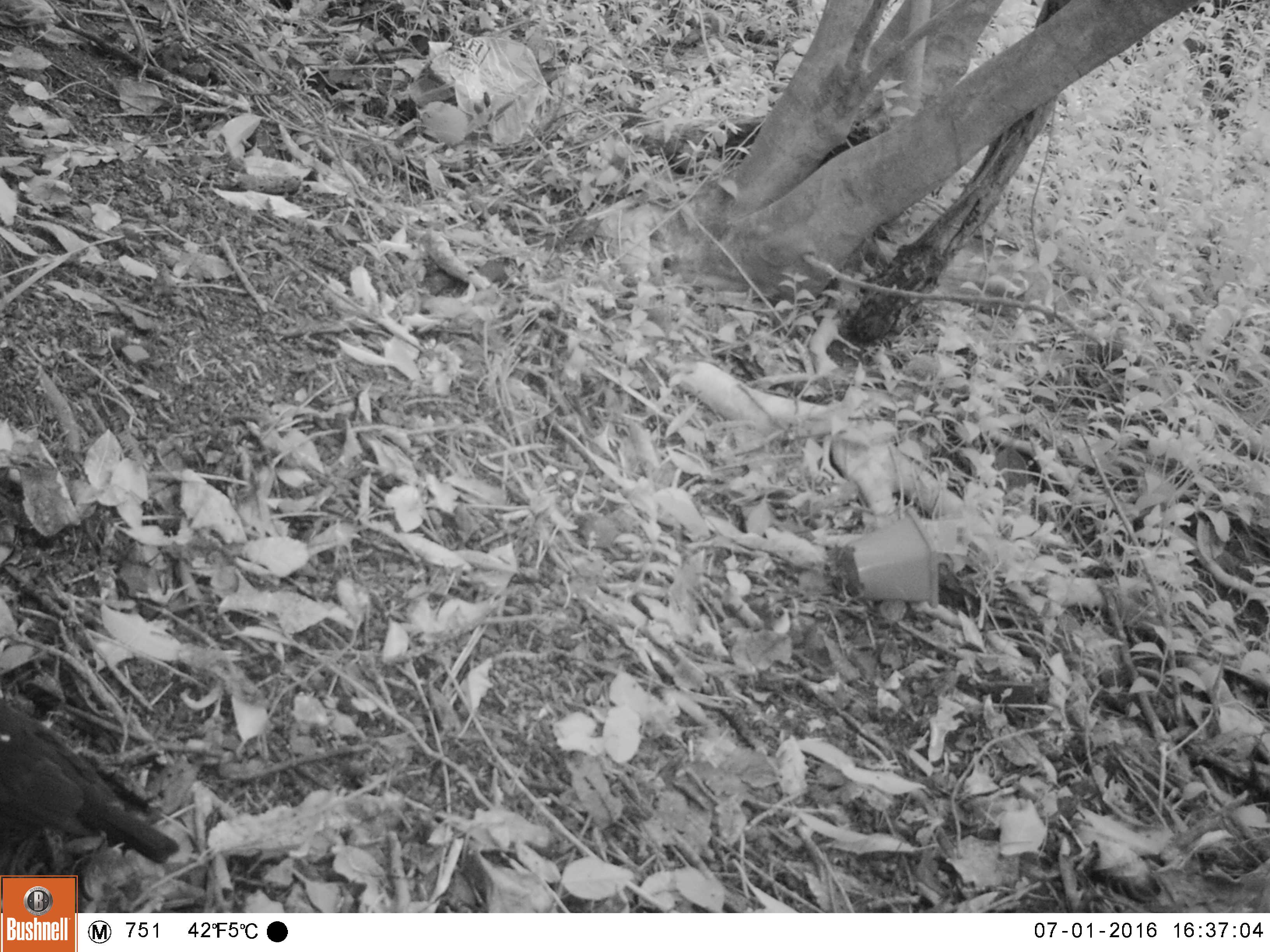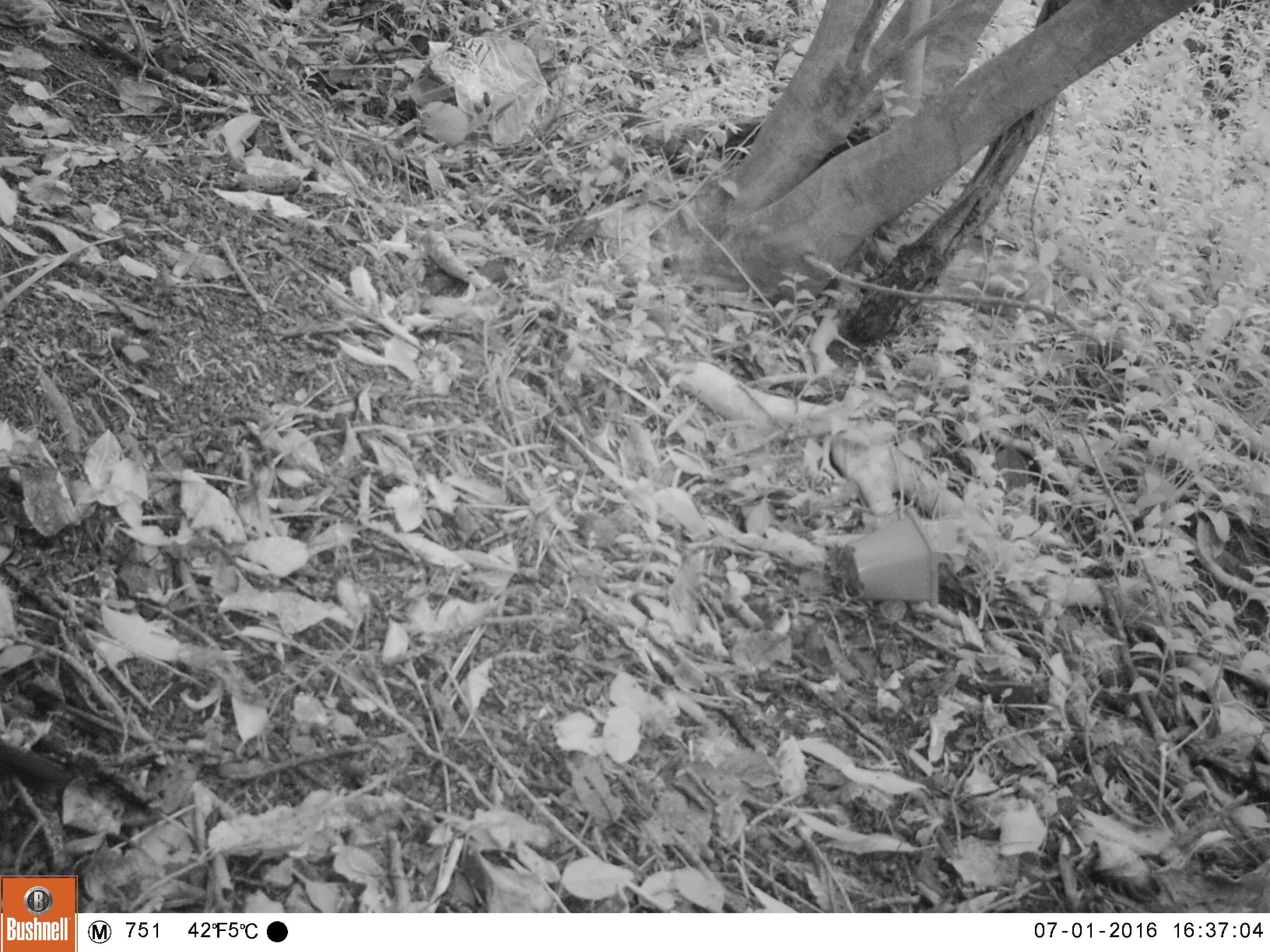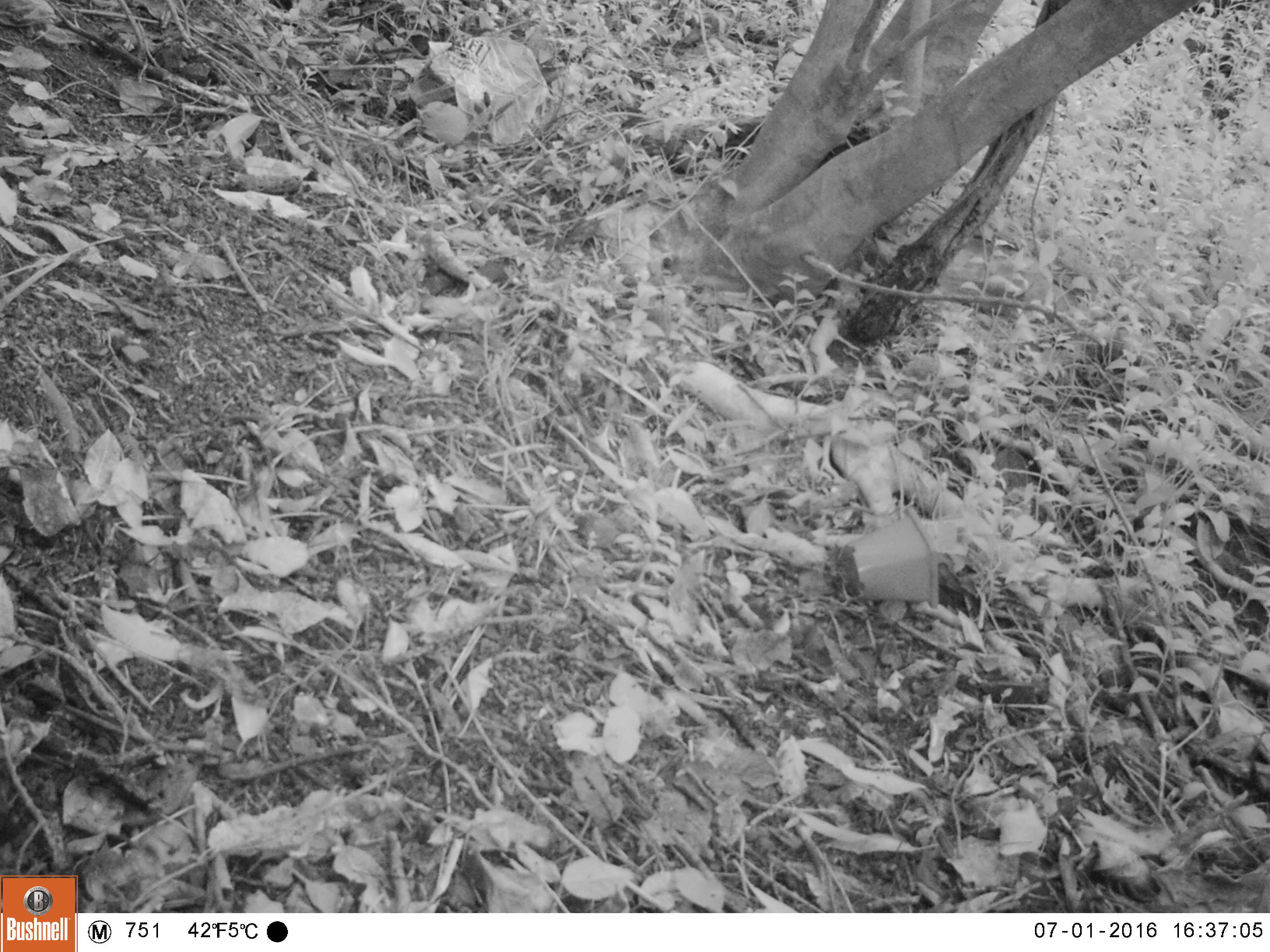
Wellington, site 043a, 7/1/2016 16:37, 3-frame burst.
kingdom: Animalia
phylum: Chordata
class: Aves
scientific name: Aves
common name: bird